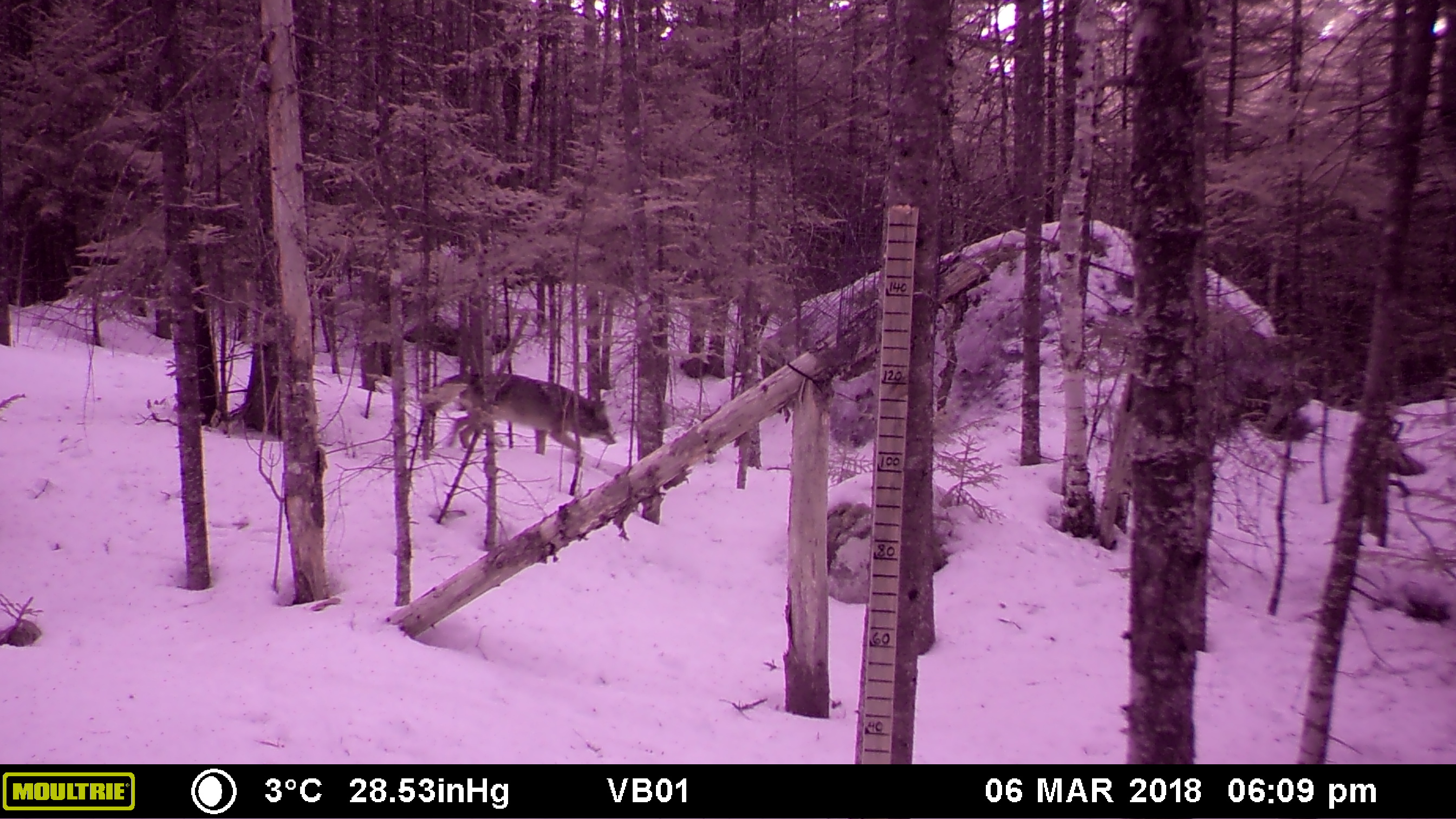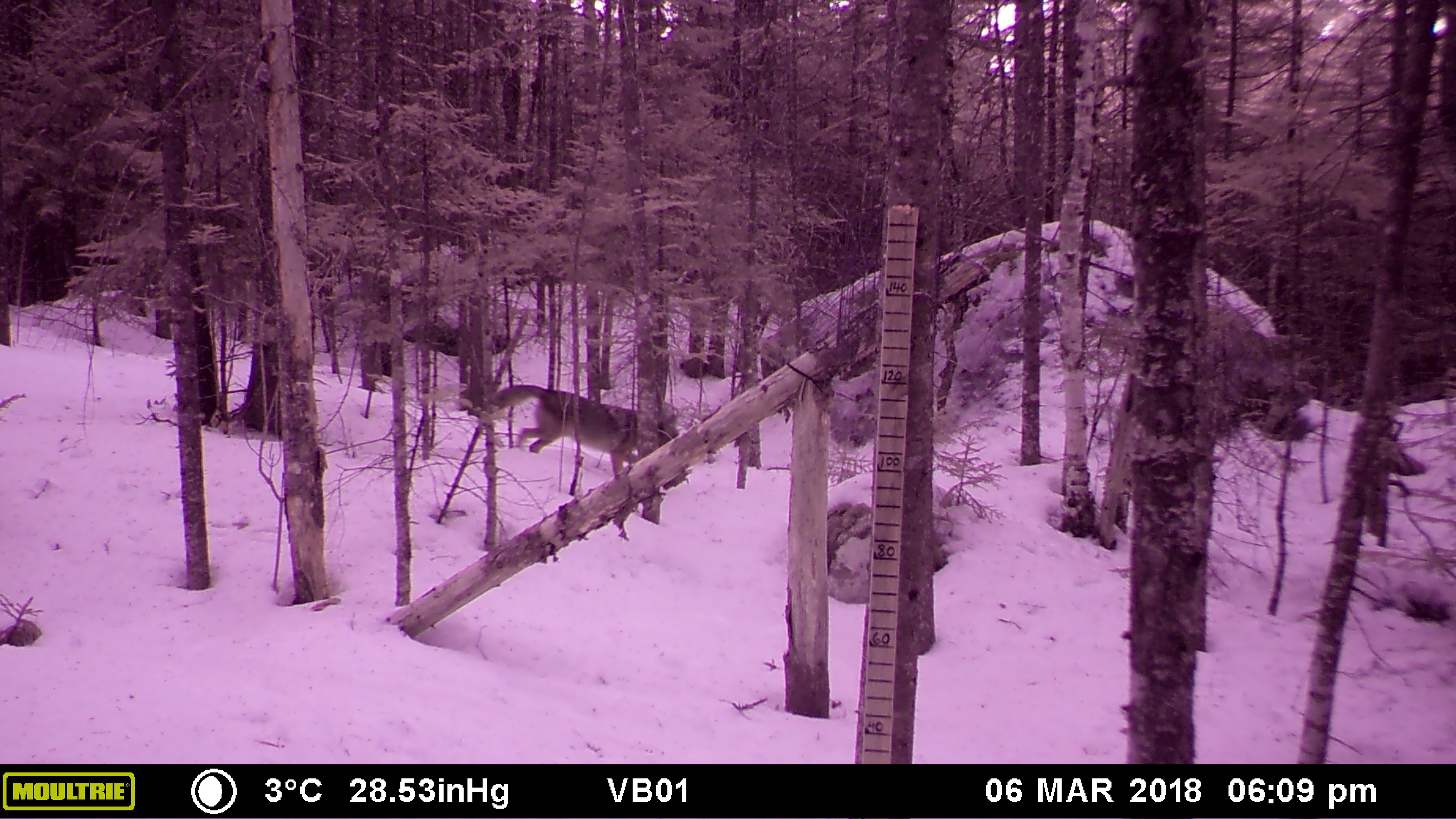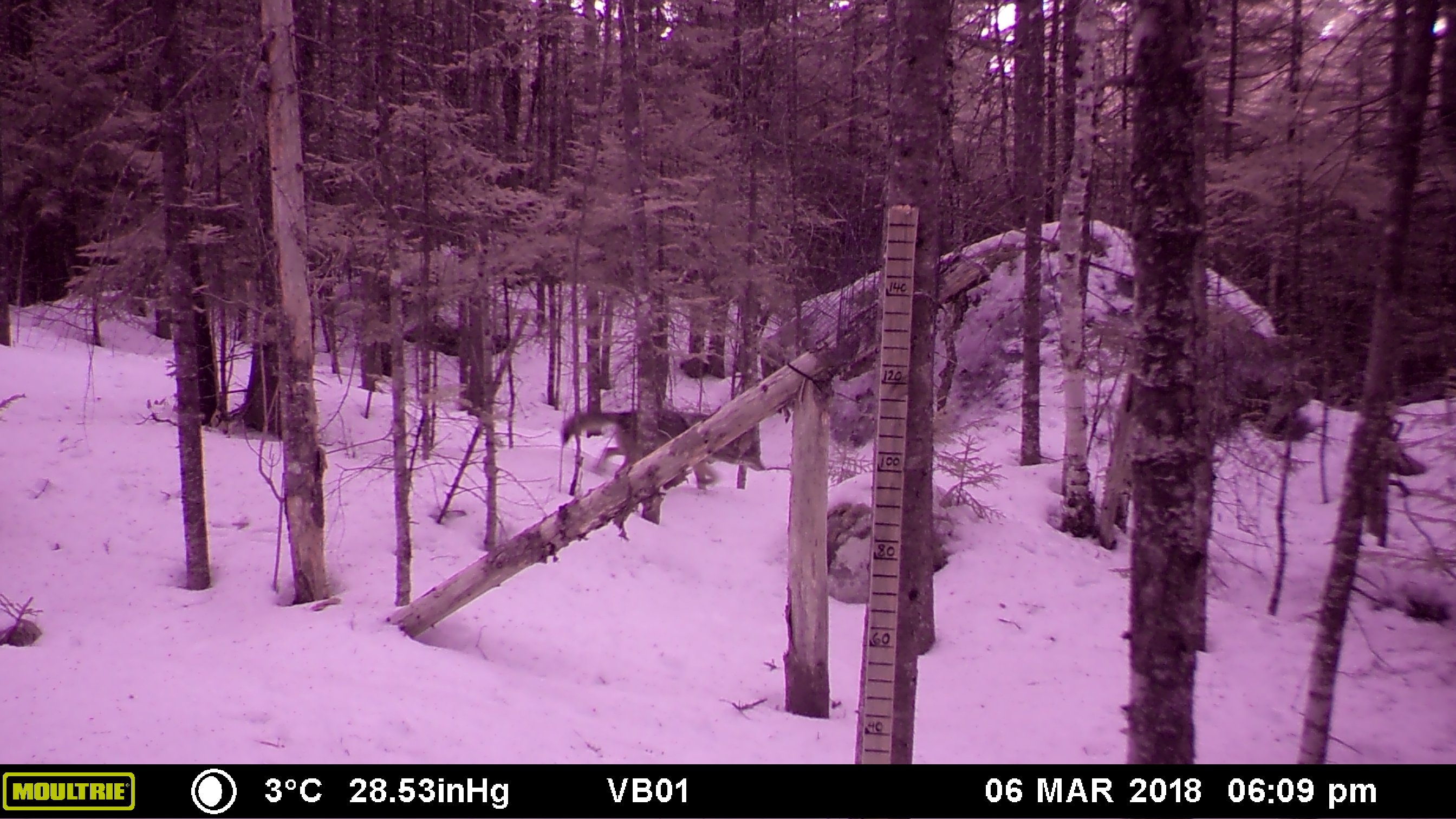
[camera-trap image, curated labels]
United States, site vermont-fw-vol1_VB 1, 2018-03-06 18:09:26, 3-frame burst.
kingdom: Animalia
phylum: Chordata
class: Mammalia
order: Carnivora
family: Canidae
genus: Canis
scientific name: Canis latrans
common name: coyote